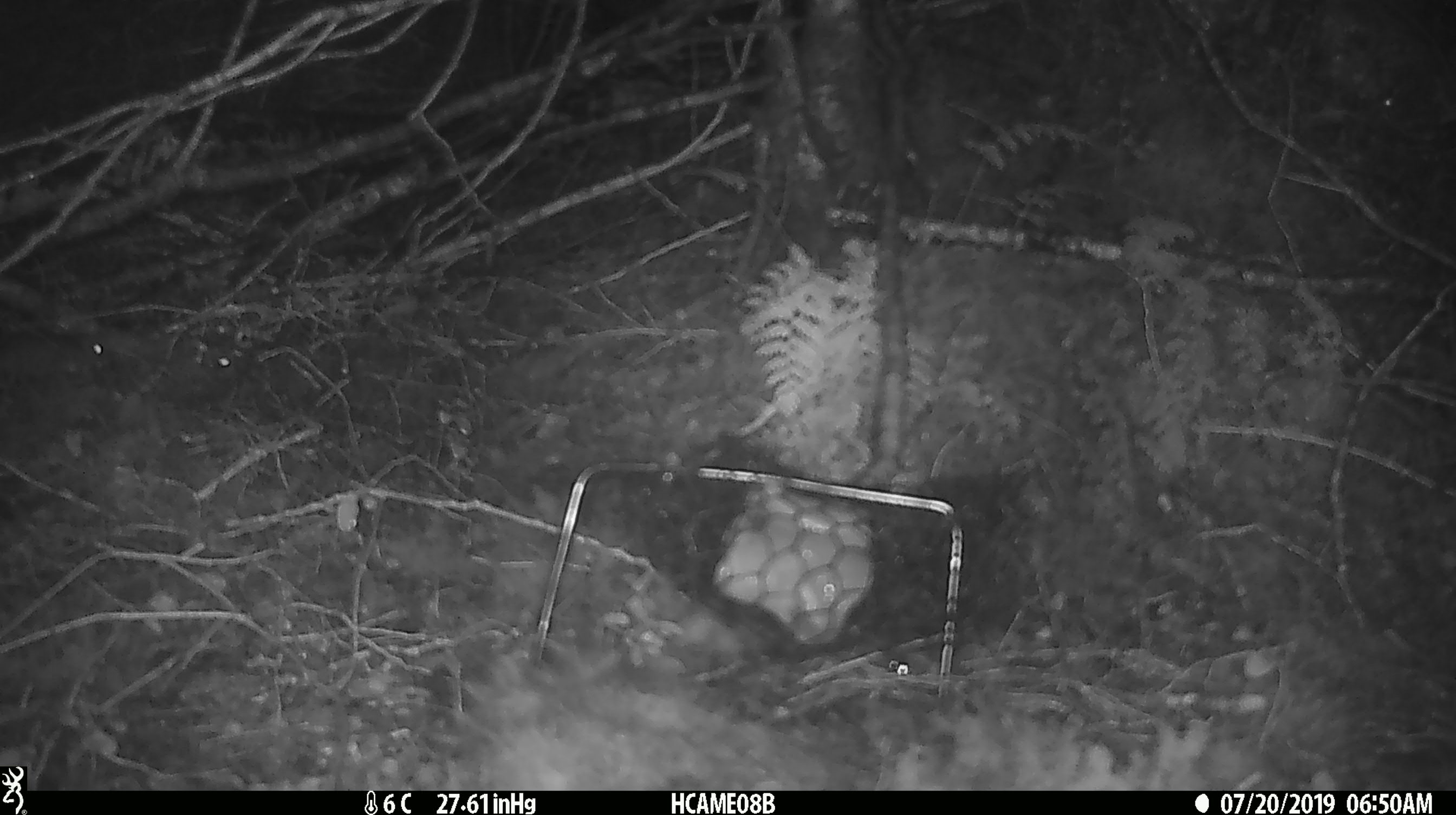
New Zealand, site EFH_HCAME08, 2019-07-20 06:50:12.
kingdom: Animalia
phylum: Chordata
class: Mammalia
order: Rodentia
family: Muridae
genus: Mus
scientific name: Mus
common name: mouse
Mouse (Mus).